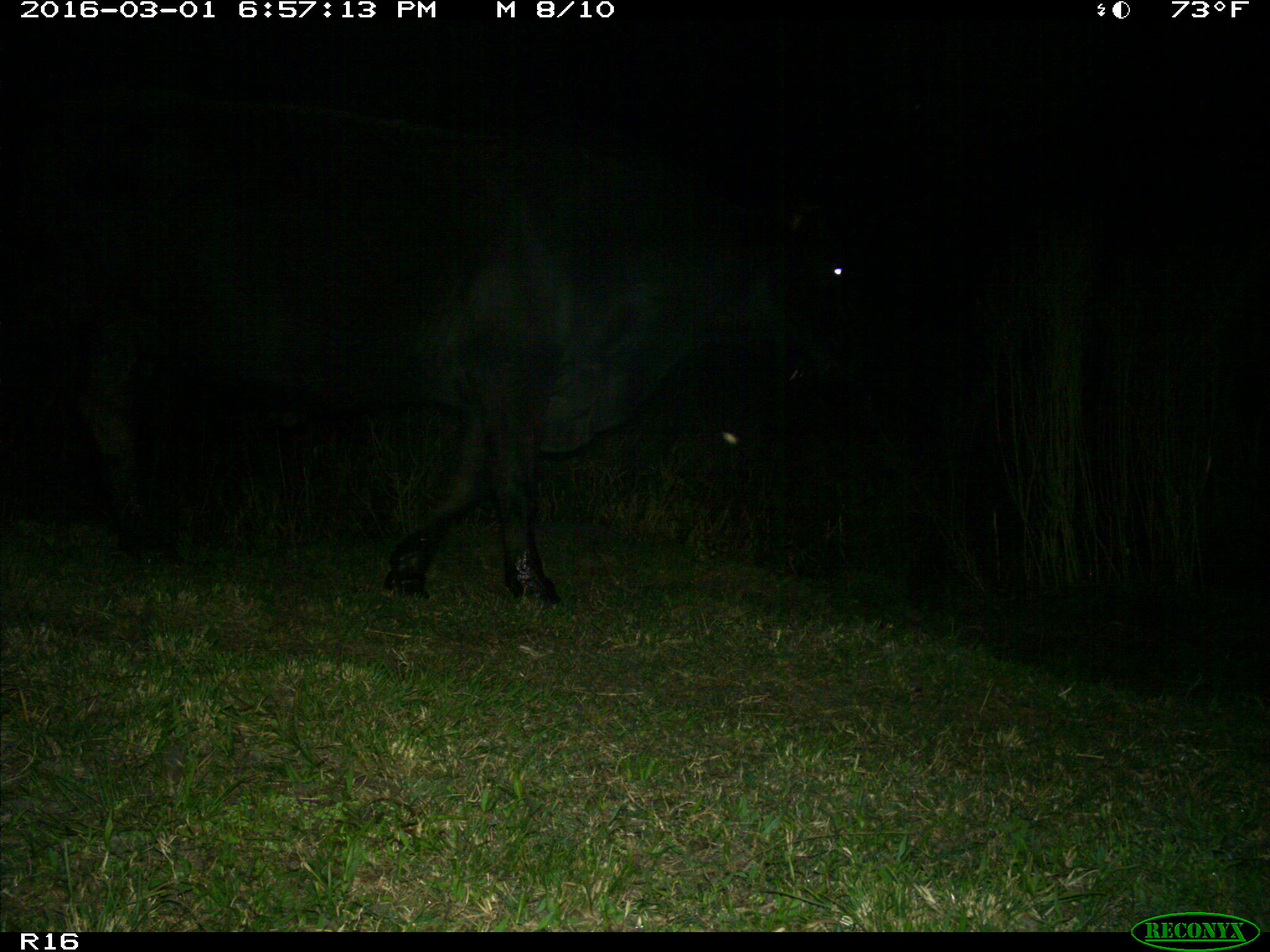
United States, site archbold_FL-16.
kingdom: Animalia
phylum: Chordata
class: Mammalia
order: Artiodactyla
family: Bovidae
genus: Bos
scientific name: Bos taurus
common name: domestic cow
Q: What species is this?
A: Bos taurus (domestic cow).